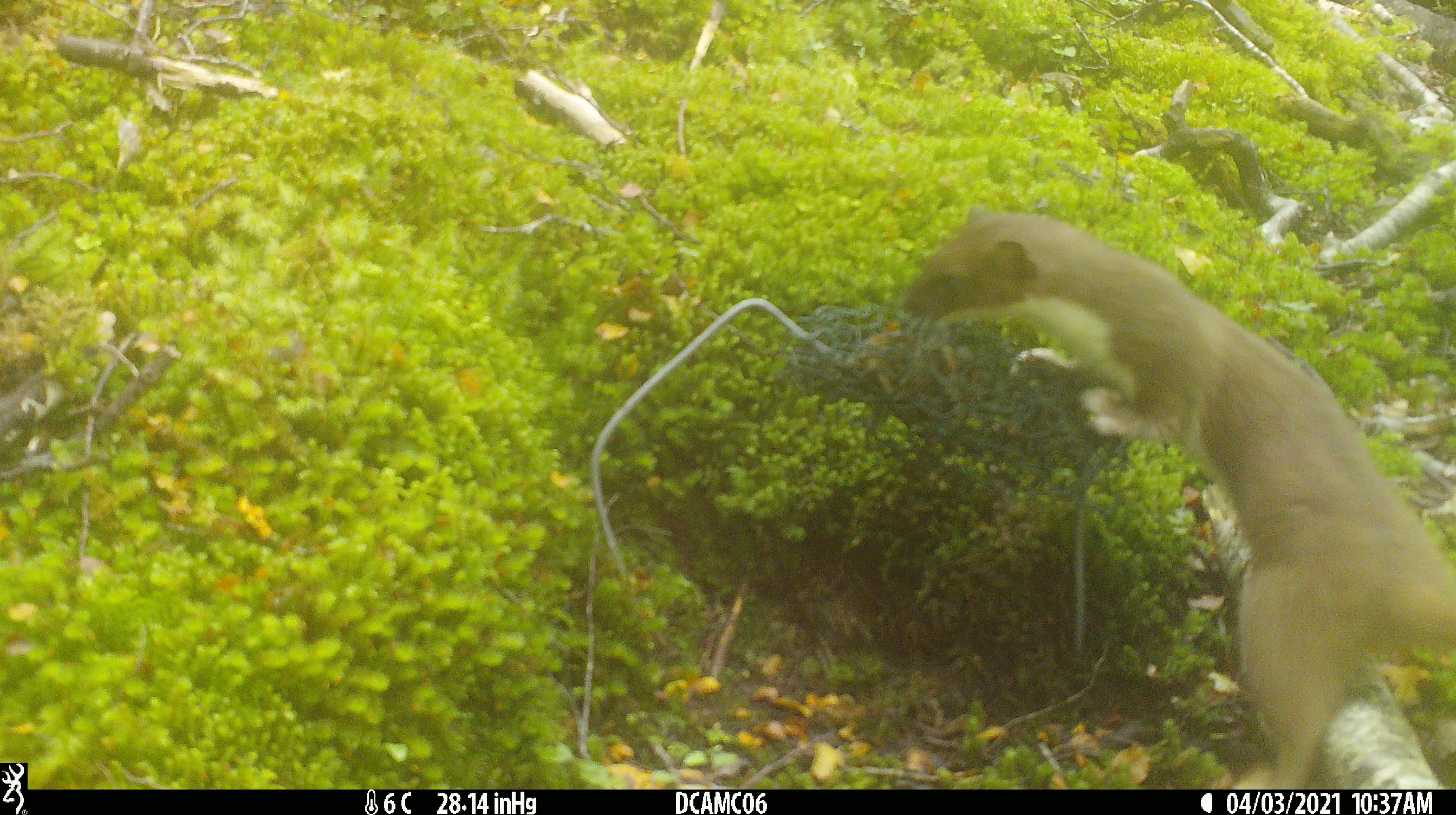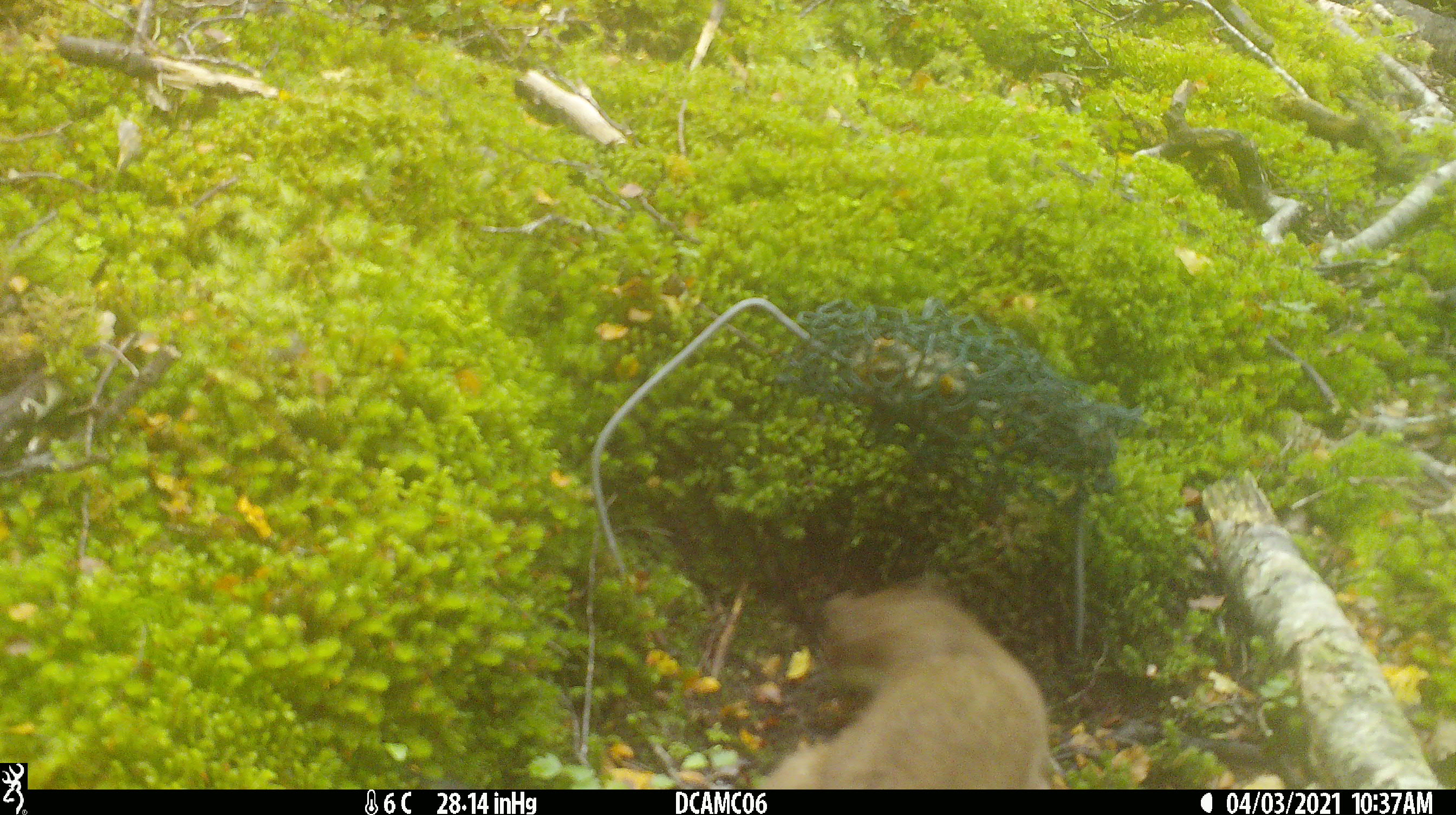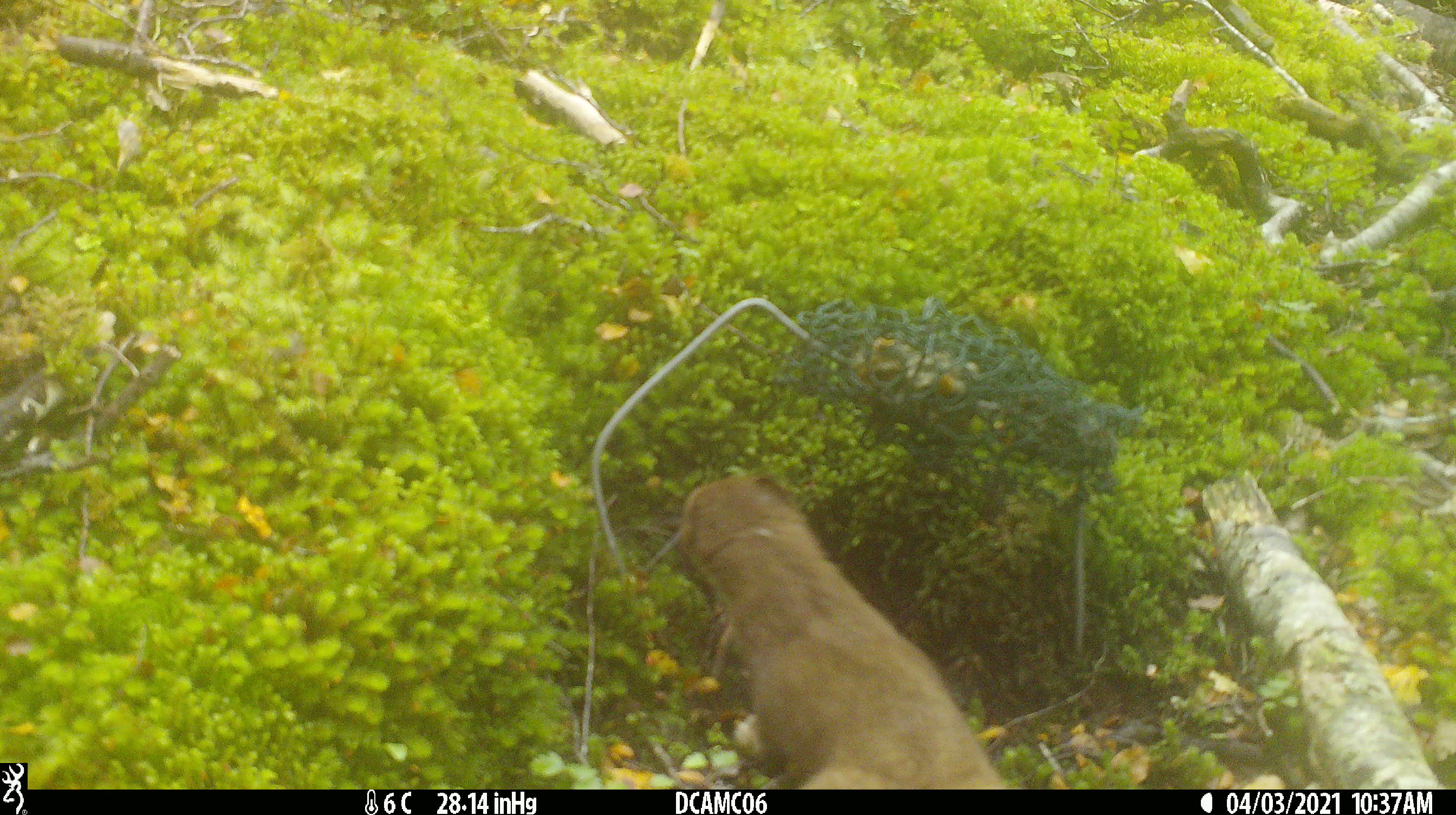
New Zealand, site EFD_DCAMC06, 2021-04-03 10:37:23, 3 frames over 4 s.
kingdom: Animalia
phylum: Chordata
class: Mammalia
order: Carnivora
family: Mustelidae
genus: Mustela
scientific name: Mustela erminea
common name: stoat